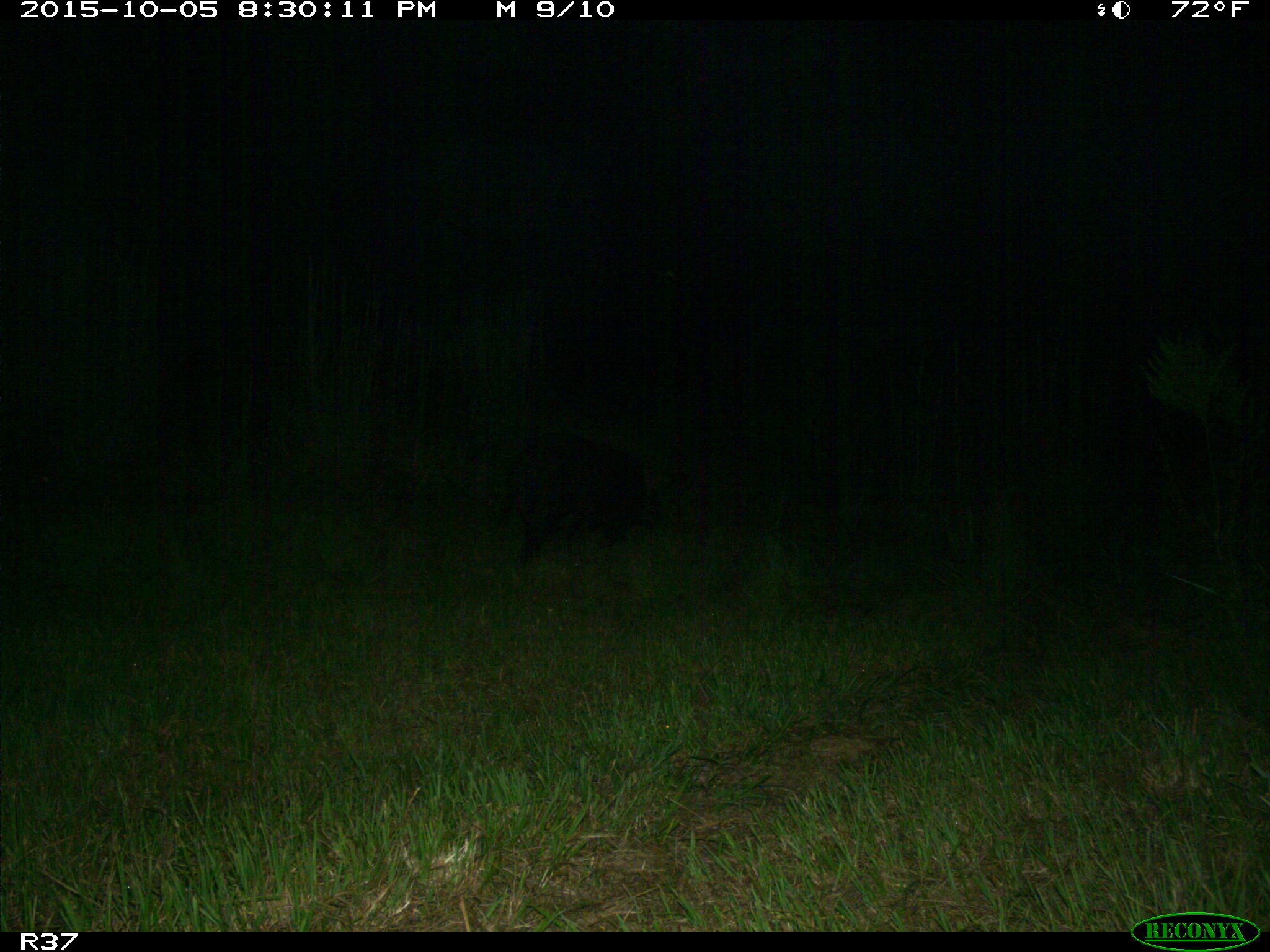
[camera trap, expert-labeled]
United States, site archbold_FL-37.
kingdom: Animalia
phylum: Chordata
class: Mammalia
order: Artiodactyla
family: Suidae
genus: Sus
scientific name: Sus scrofa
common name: wild boar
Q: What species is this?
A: Sus scrofa (wild boar).